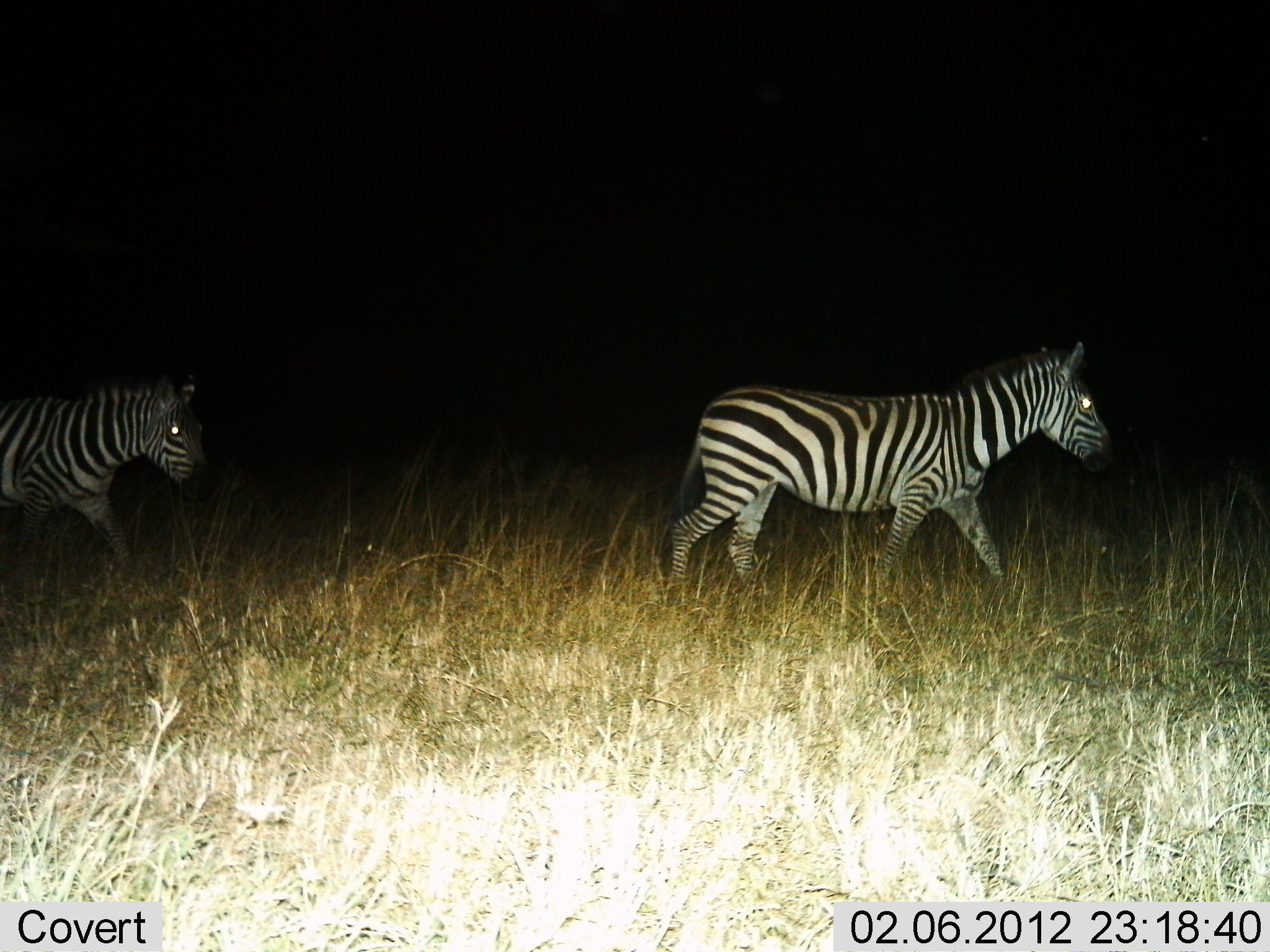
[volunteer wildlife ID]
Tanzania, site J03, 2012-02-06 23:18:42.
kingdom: Animalia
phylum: Chordata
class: Mammalia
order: Perissodactyla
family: Equidae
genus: Equus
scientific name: Equus quagga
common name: plains zebra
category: zebra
Zebra (plains zebra) (Equus quagga), count 2. Behavior (volunteer vote fractions): standing 0%, resting 0%, moving 100%, interacting 0%. Young present (vote fraction): 0%. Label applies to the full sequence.